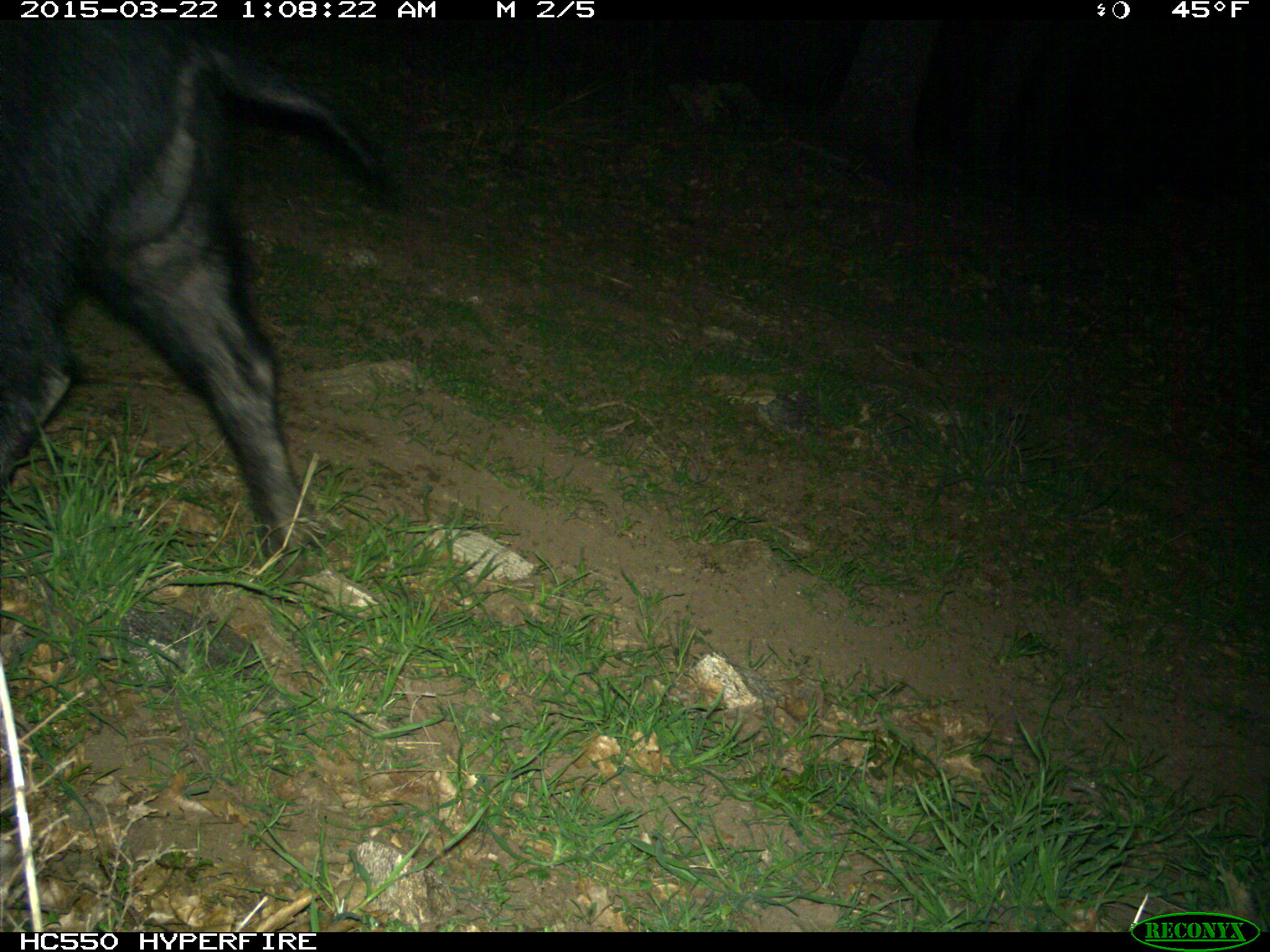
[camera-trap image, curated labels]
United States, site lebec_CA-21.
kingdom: Animalia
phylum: Chordata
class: Mammalia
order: Artiodactyla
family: Suidae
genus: Sus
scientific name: Sus scrofa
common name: wild boar